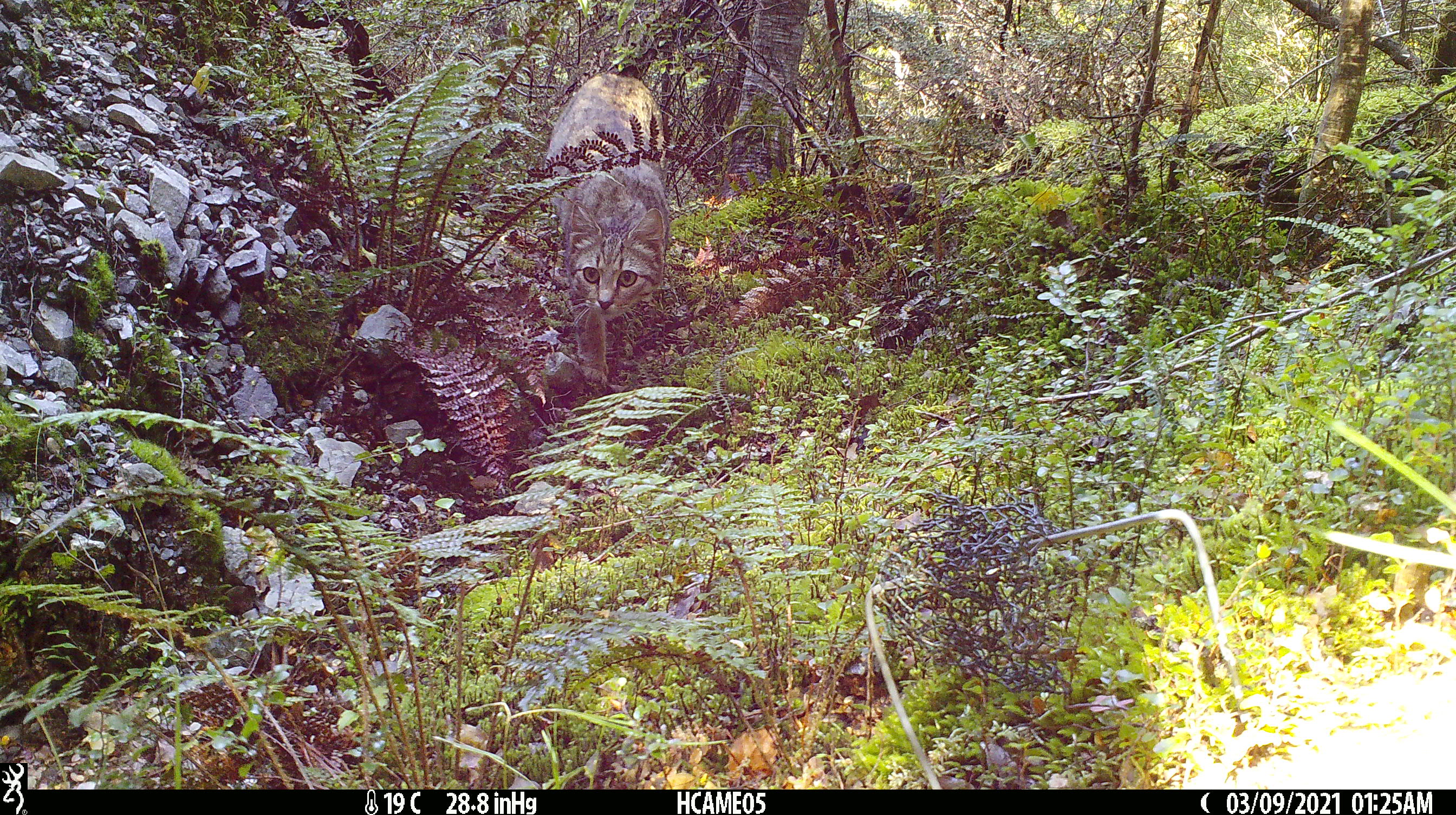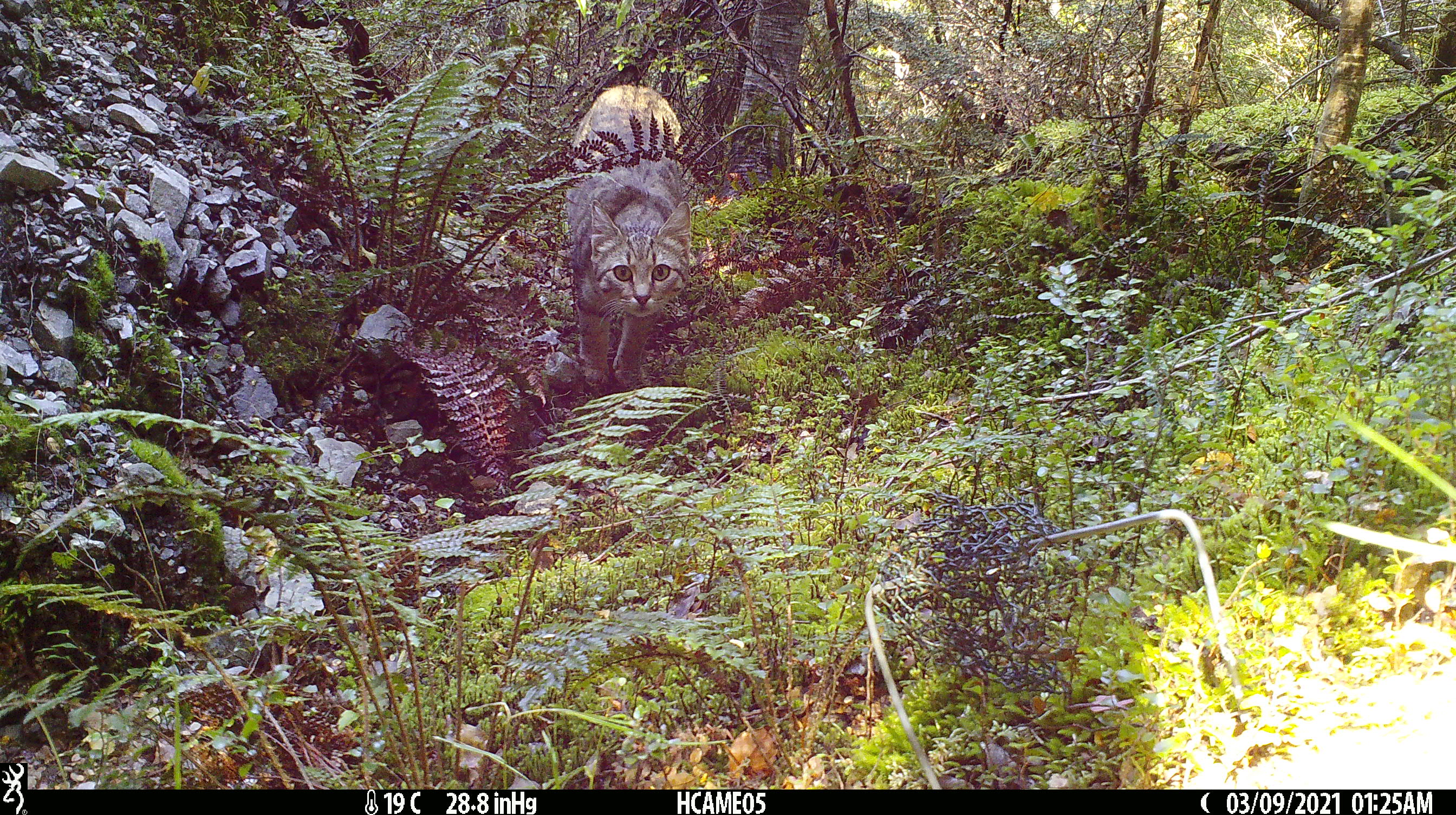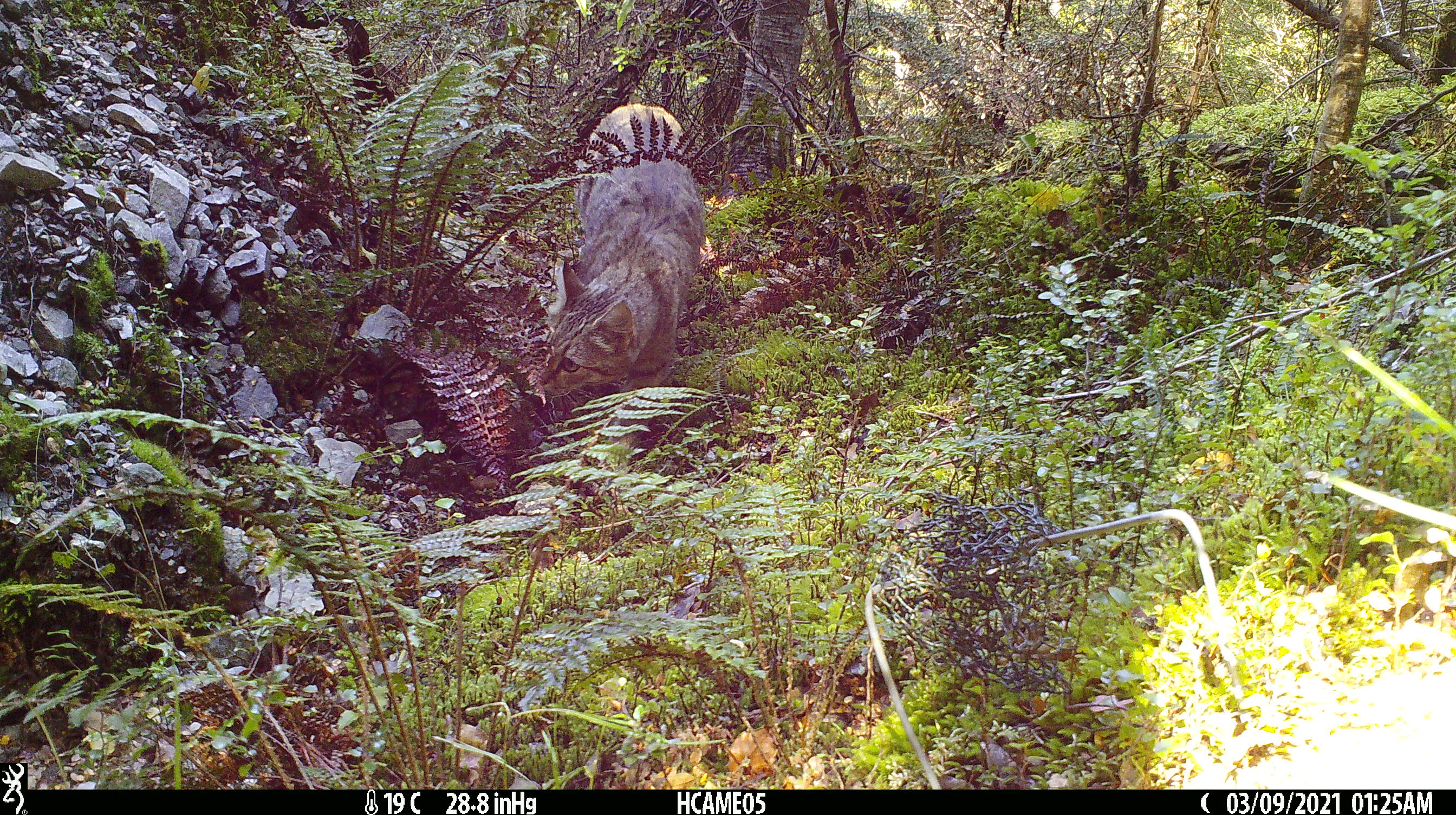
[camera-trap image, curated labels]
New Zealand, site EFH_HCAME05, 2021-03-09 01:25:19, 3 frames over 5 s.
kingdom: Animalia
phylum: Chordata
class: Mammalia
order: Carnivora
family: Felidae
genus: Felis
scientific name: Felis catus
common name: domestic cat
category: cat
Cat (domestic cat) (Felis catus).